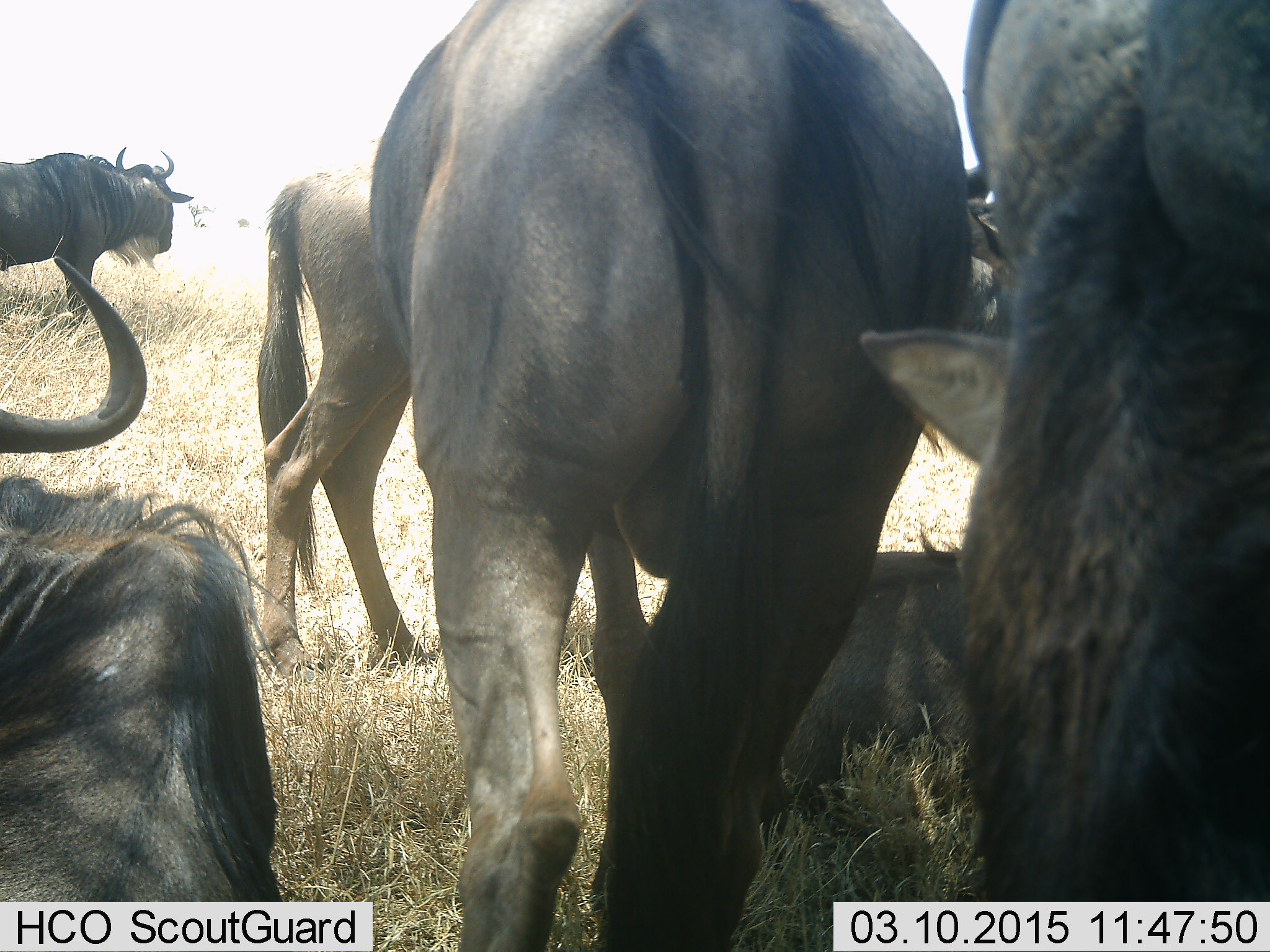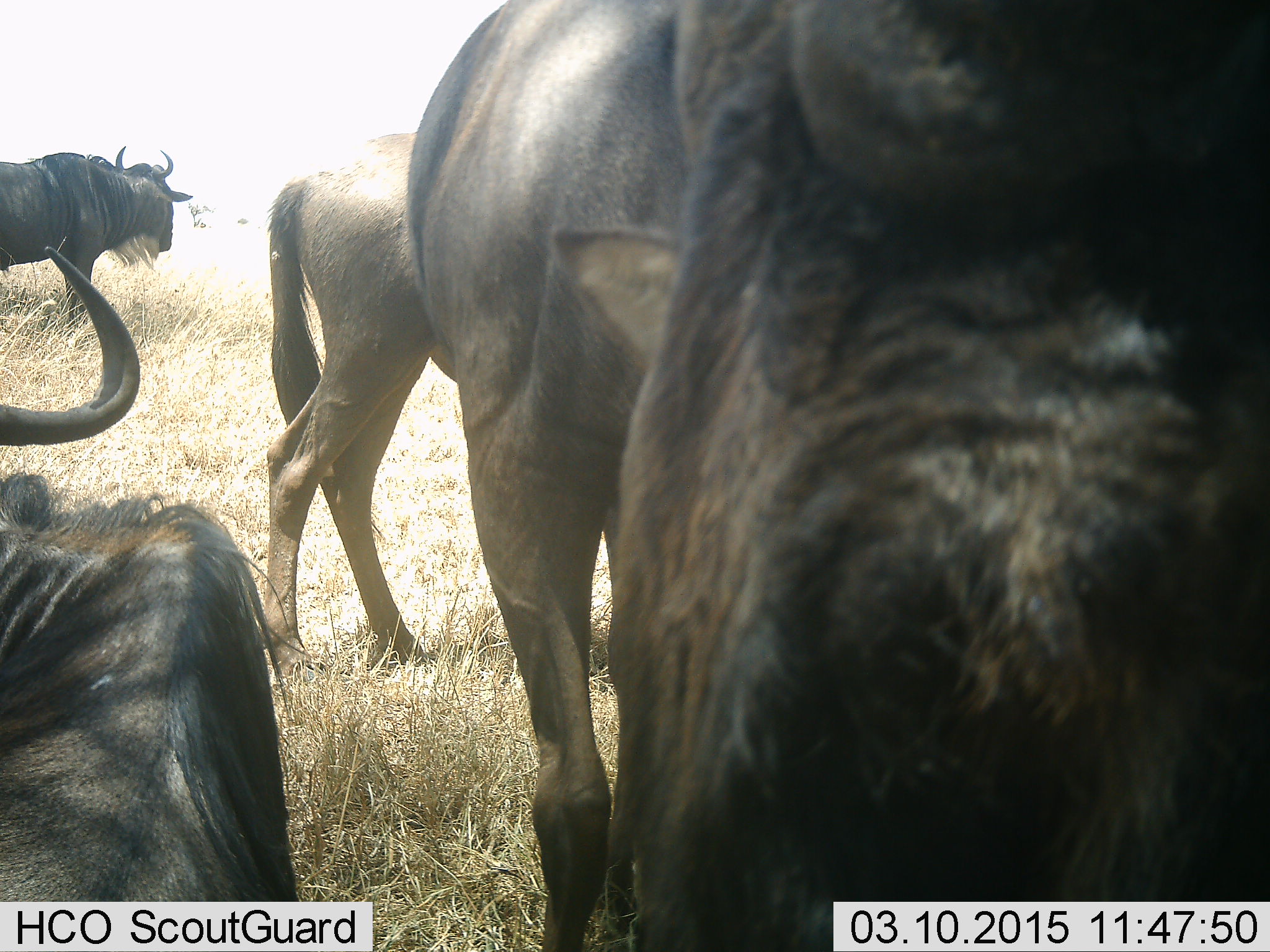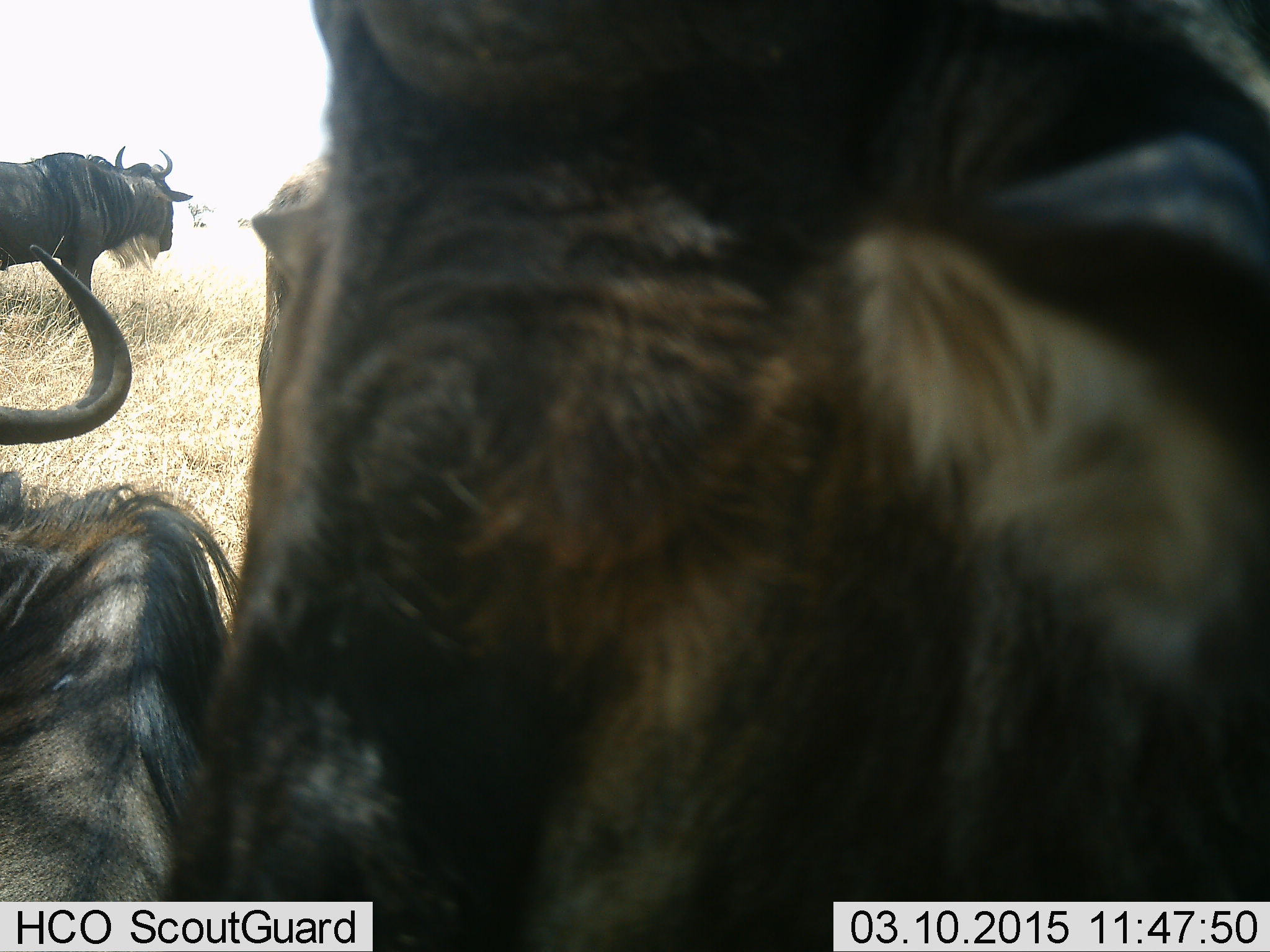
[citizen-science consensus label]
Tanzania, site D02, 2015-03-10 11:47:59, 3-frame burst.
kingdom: Animalia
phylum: Chordata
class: Mammalia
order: Artiodactyla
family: Bovidae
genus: Connochaetes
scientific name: Connochaetes taurinus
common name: blue wildebeest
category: wildebeest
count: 6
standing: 60%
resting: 60%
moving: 60%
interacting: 0%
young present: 0%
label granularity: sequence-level